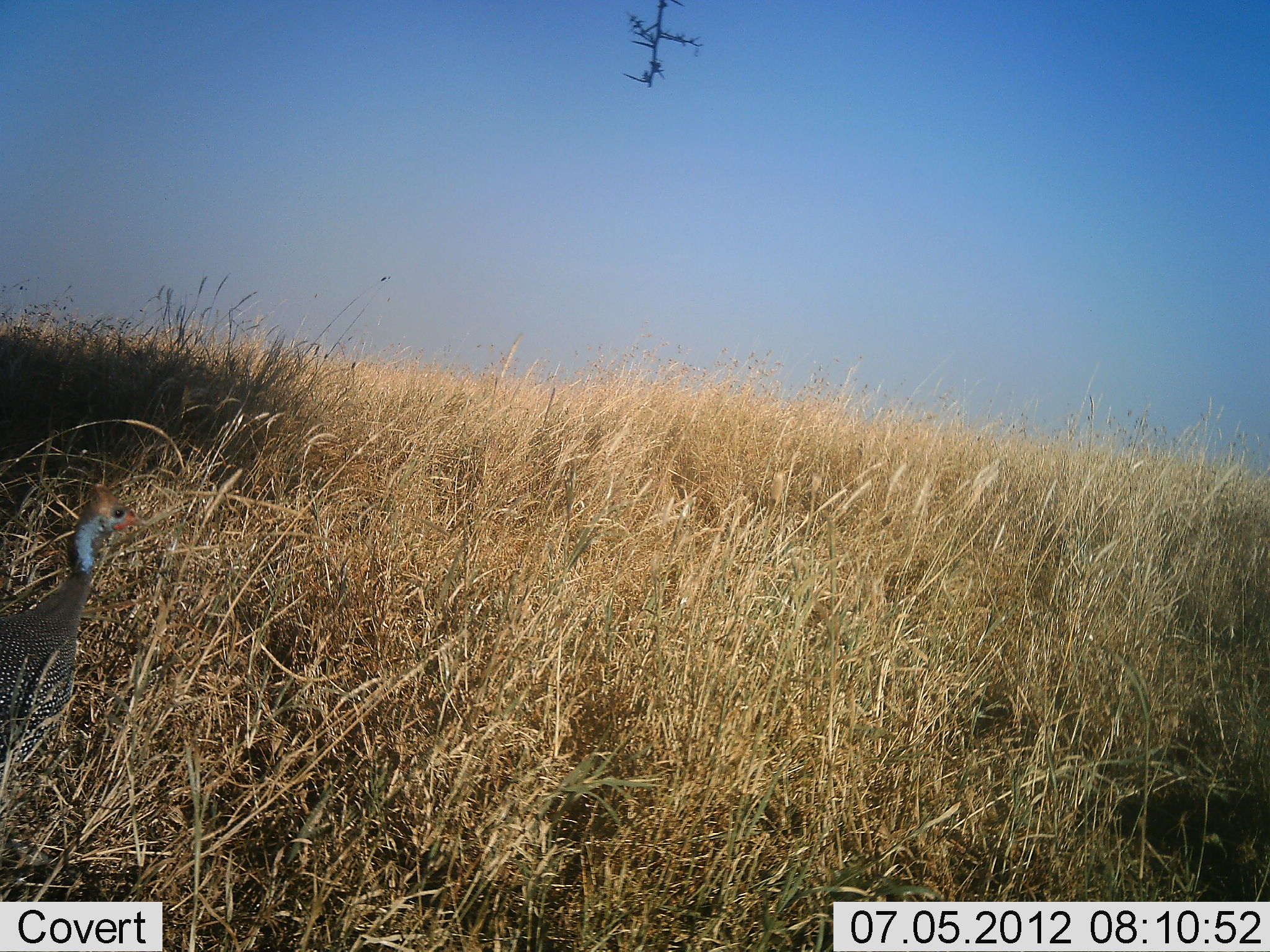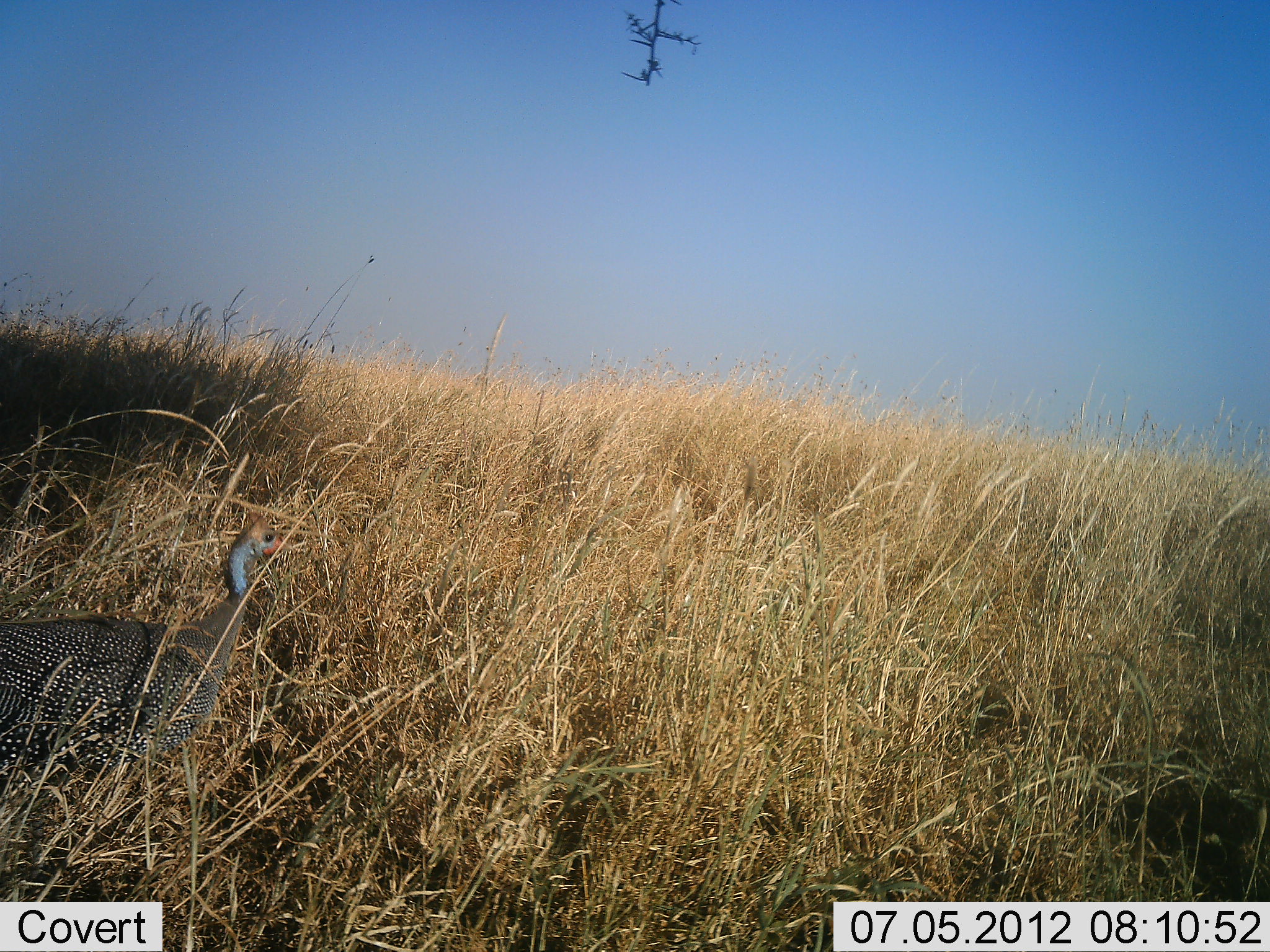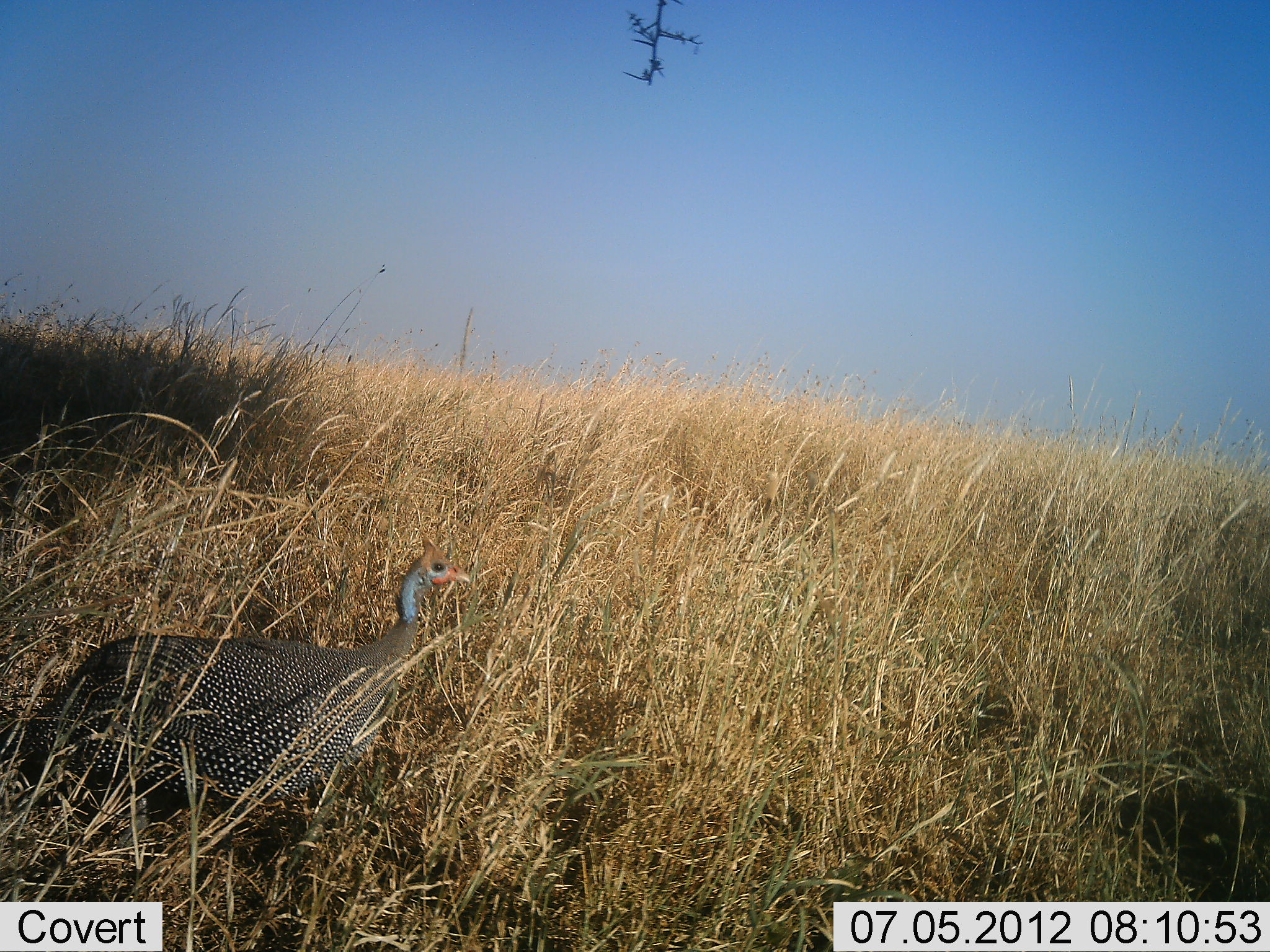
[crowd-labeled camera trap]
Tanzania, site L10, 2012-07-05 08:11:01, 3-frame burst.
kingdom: Animalia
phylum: Chordata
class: Aves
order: Galliformes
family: Numididae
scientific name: Numididae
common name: guinea fowl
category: guineafowl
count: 1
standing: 0%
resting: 0%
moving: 100%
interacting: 0%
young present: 0%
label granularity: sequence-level